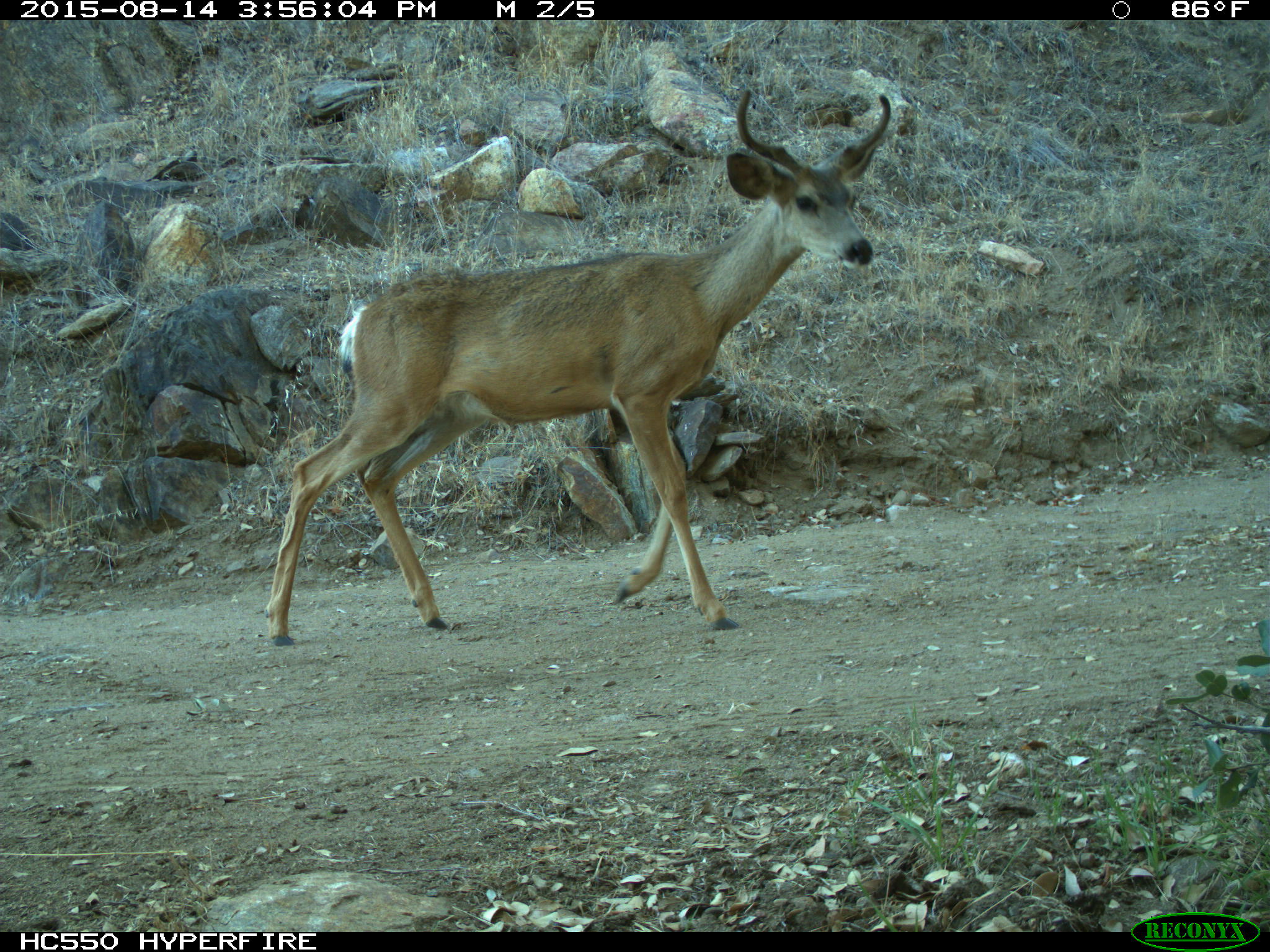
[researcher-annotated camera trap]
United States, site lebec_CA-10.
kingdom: Animalia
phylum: Chordata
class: Mammalia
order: Artiodactyla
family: Cervidae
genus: Odocoileus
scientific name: Odocoileus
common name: deer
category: unidentified deer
Unidentified deer (deer) (Odocoileus).